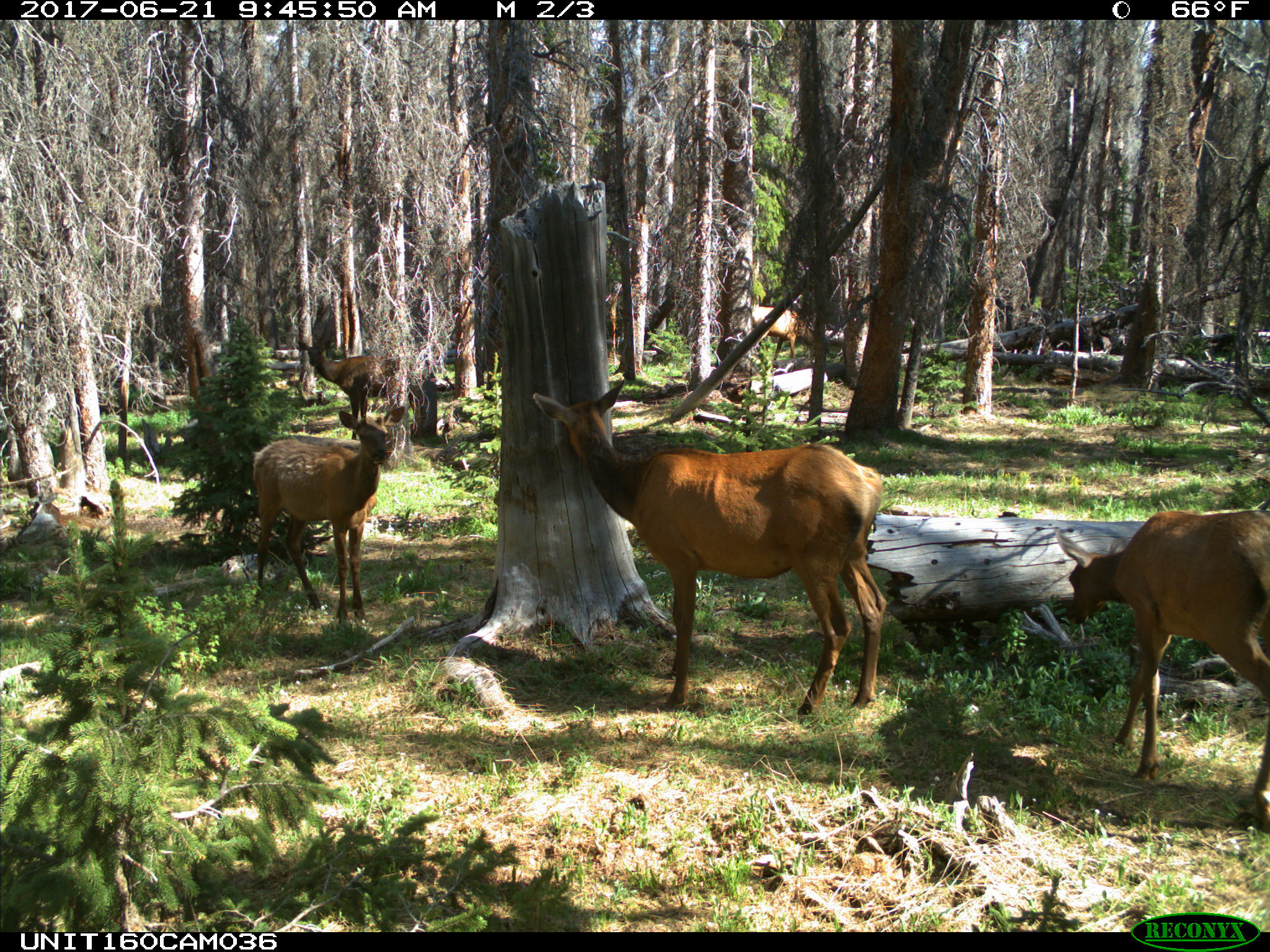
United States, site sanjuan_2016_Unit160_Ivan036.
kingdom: Animalia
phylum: Chordata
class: Mammalia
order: Artiodactyla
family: Cervidae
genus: Cervus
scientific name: Cervus elaphus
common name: red deer